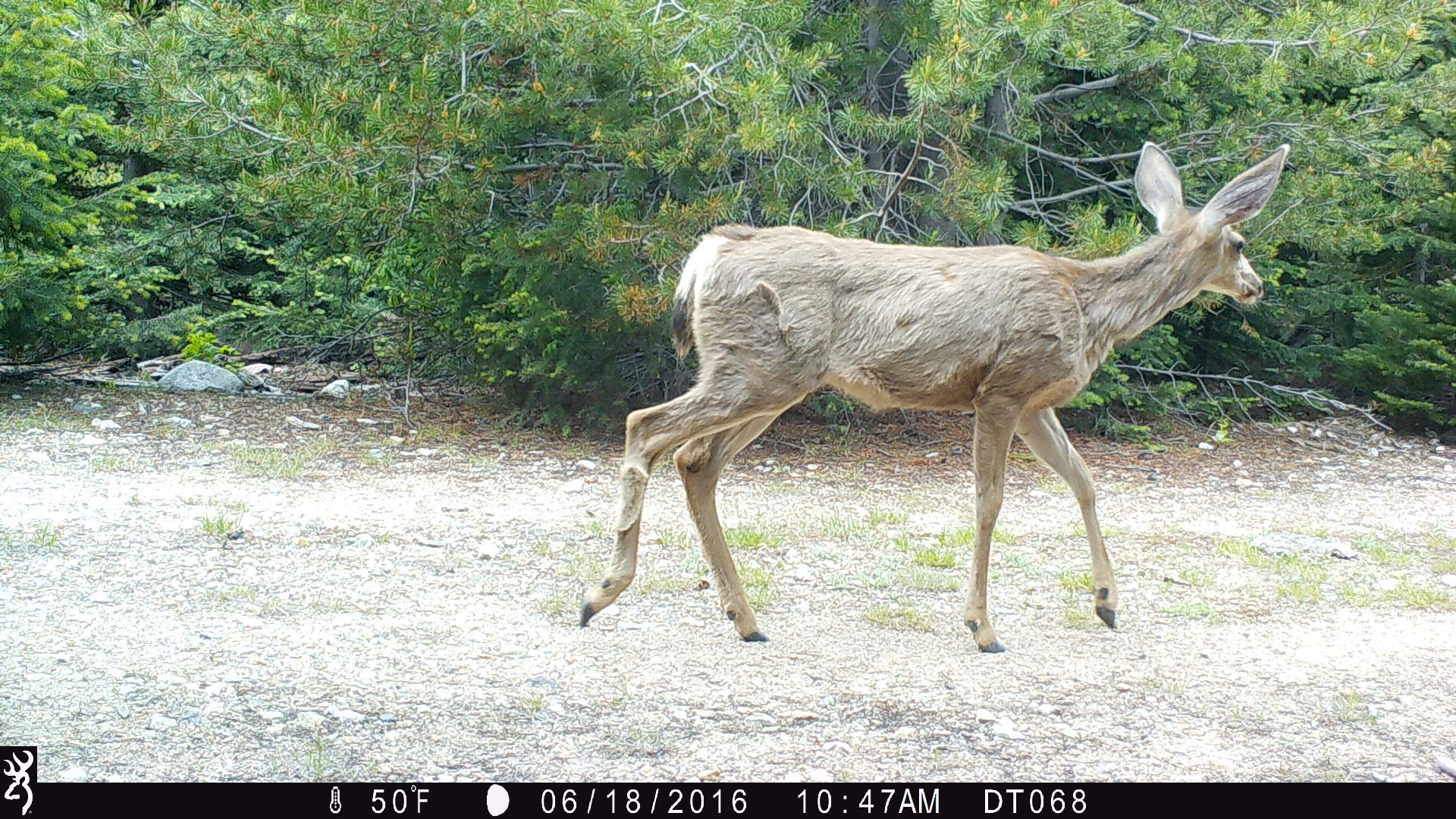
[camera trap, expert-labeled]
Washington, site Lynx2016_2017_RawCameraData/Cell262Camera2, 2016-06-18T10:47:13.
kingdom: Animalia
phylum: Chordata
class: Mammalia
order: Artiodactyla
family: Cervidae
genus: Odocoileus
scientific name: Odocoileus hemionus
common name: mule deer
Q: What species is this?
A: Odocoileus hemionus (mule deer).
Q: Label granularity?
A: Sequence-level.